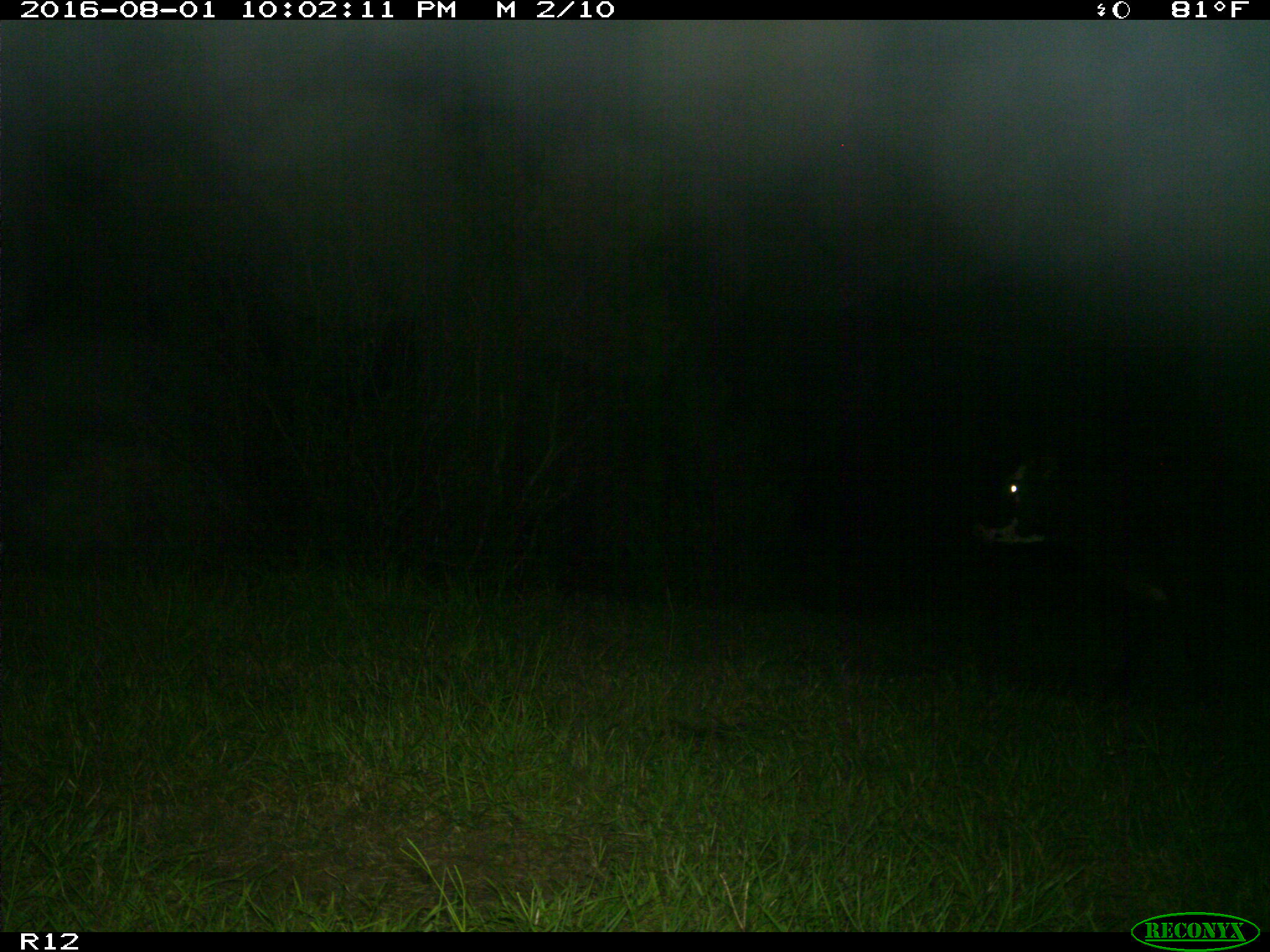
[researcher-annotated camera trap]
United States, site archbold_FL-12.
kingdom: Animalia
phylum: Chordata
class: Mammalia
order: Artiodactyla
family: Bovidae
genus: Bos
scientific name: Bos taurus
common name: domestic cow